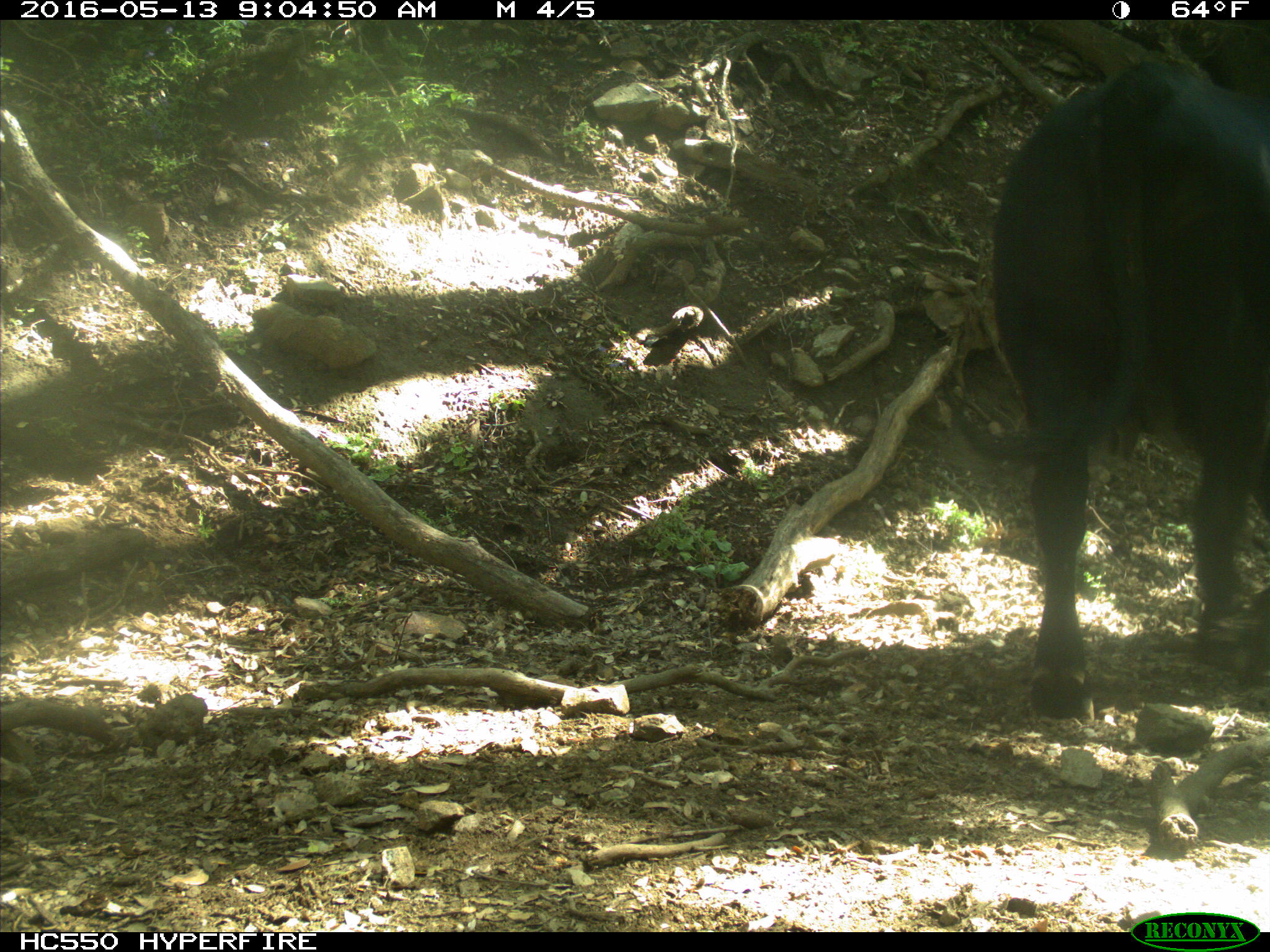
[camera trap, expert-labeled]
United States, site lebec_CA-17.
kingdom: Animalia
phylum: Chordata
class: Mammalia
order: Artiodactyla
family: Bovidae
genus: Bos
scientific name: Bos taurus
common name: domestic cow